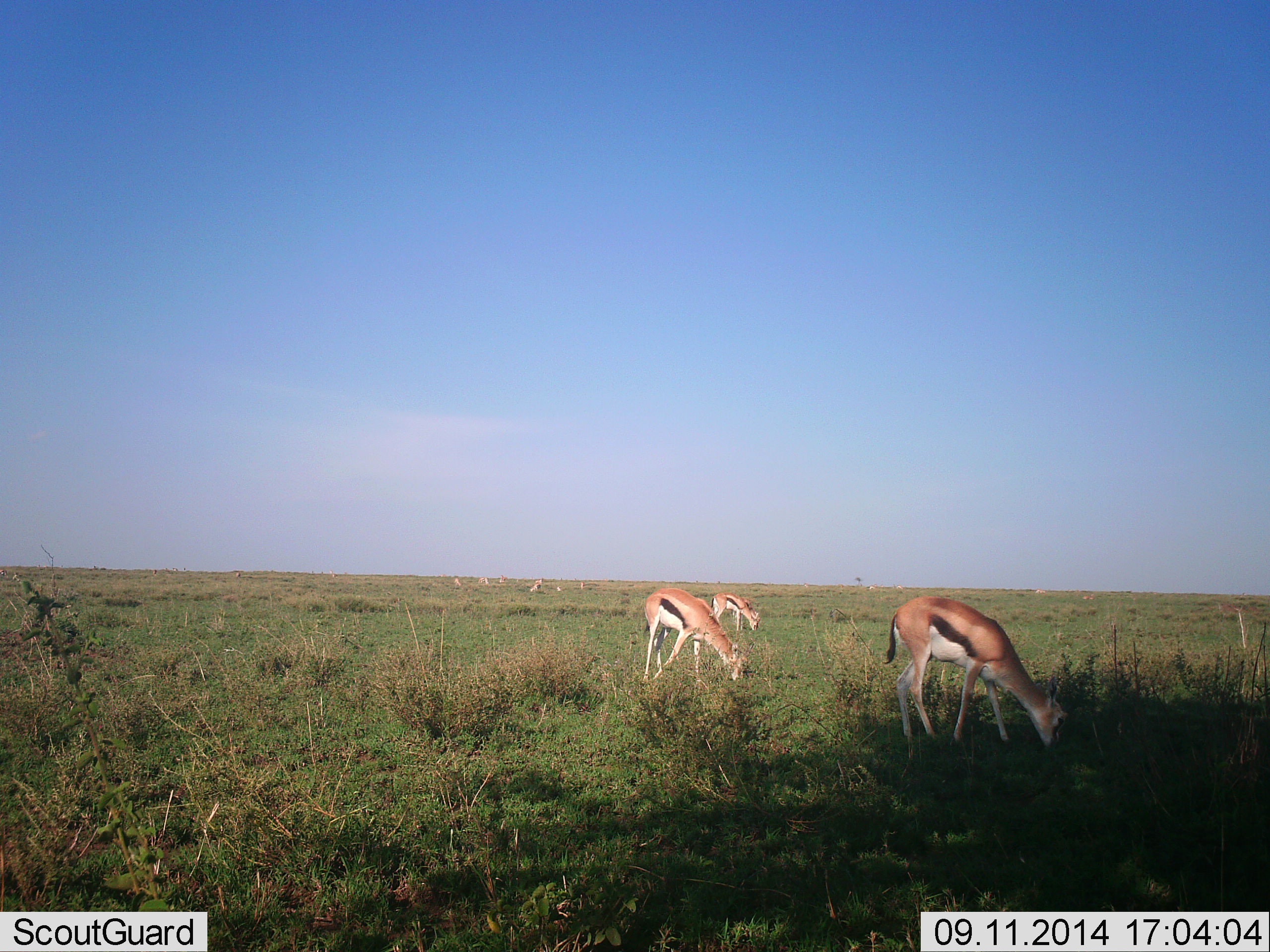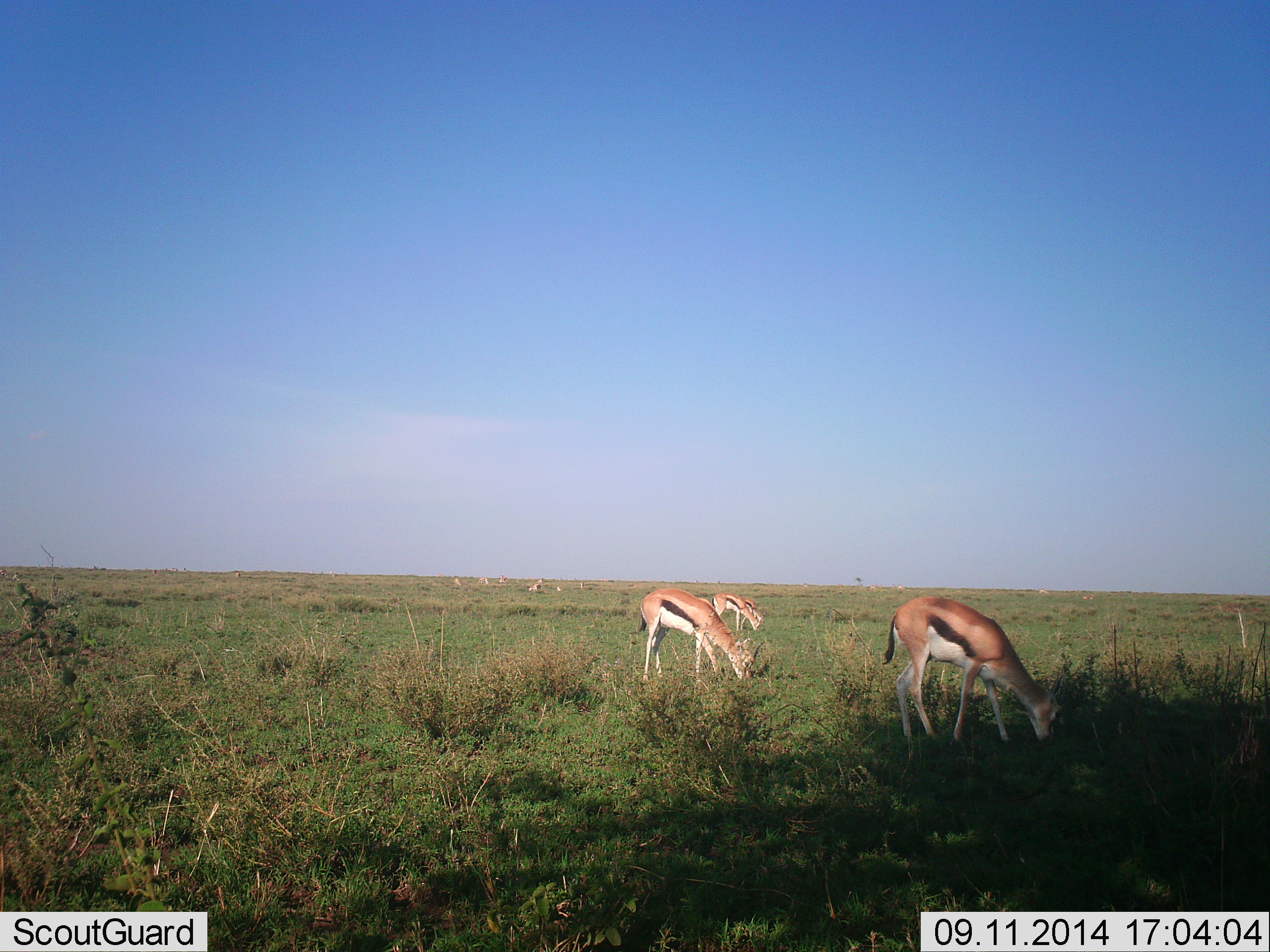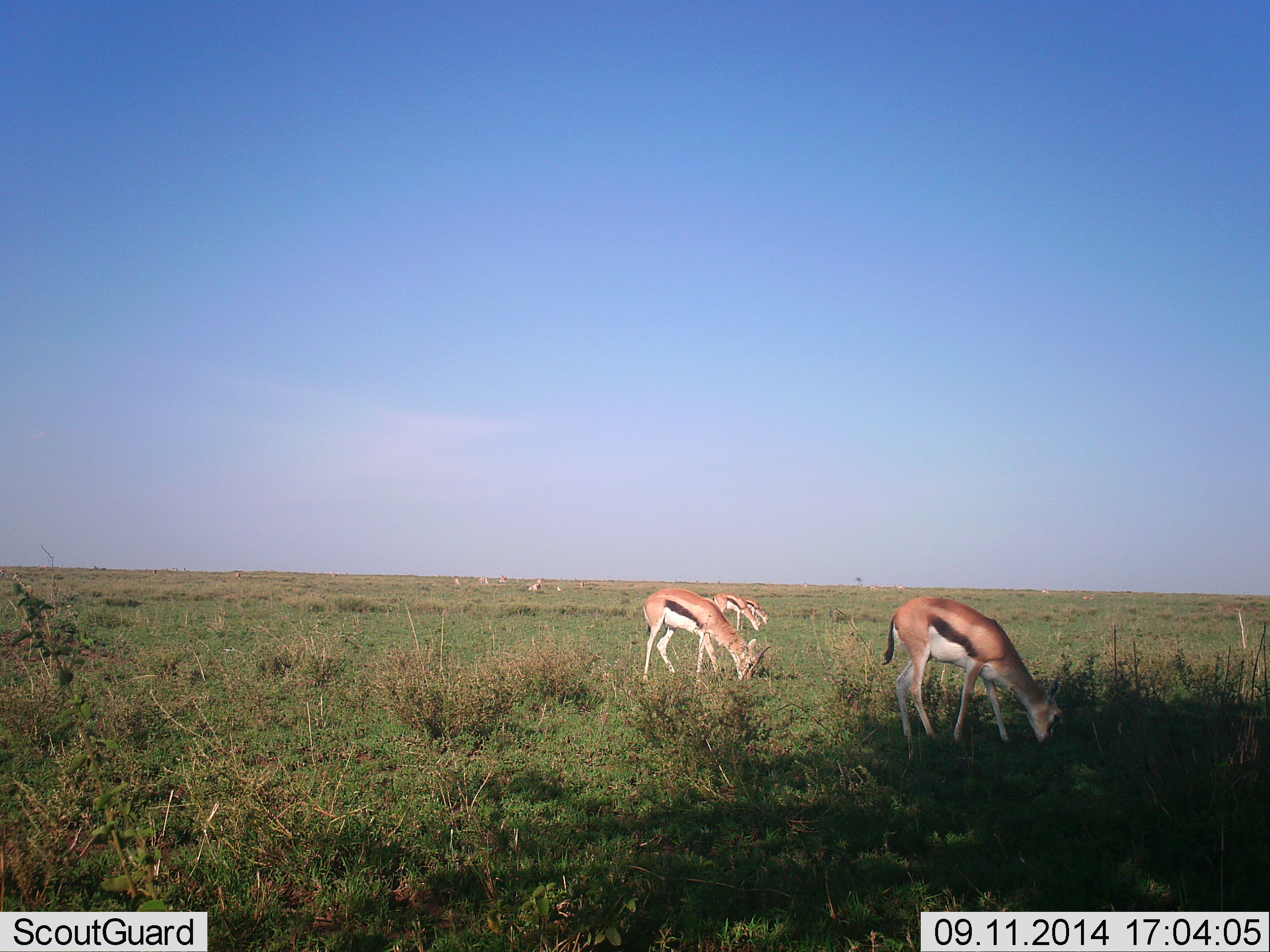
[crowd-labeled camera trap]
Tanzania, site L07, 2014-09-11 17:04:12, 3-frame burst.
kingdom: Animalia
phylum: Chordata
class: Mammalia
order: Artiodactyla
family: Bovidae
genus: Eudorcas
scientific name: Eudorcas thomsonii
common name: thomson's gazelle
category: gazellethomsons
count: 9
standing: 30%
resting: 0%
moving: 0%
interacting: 0%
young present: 0%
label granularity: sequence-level